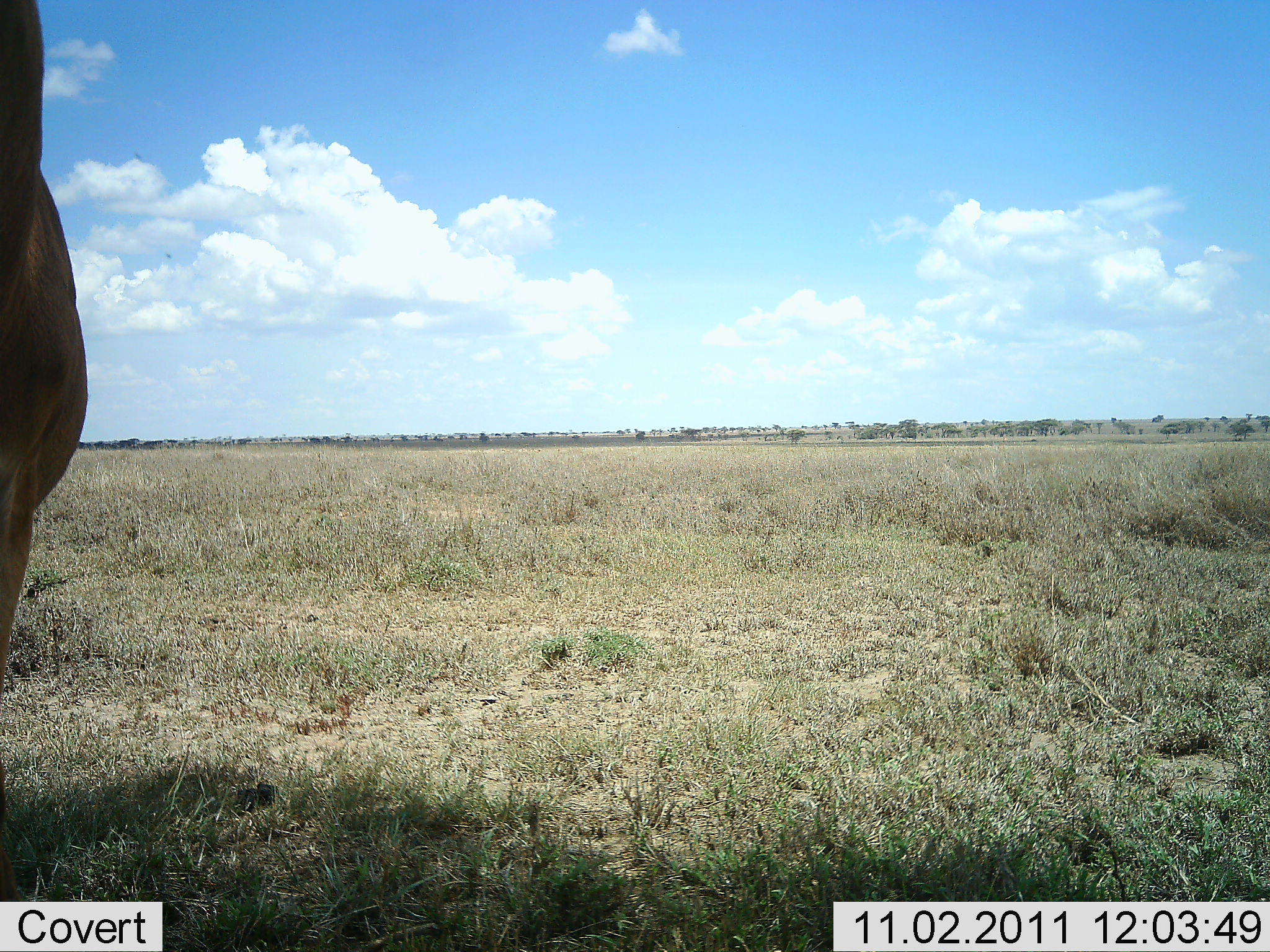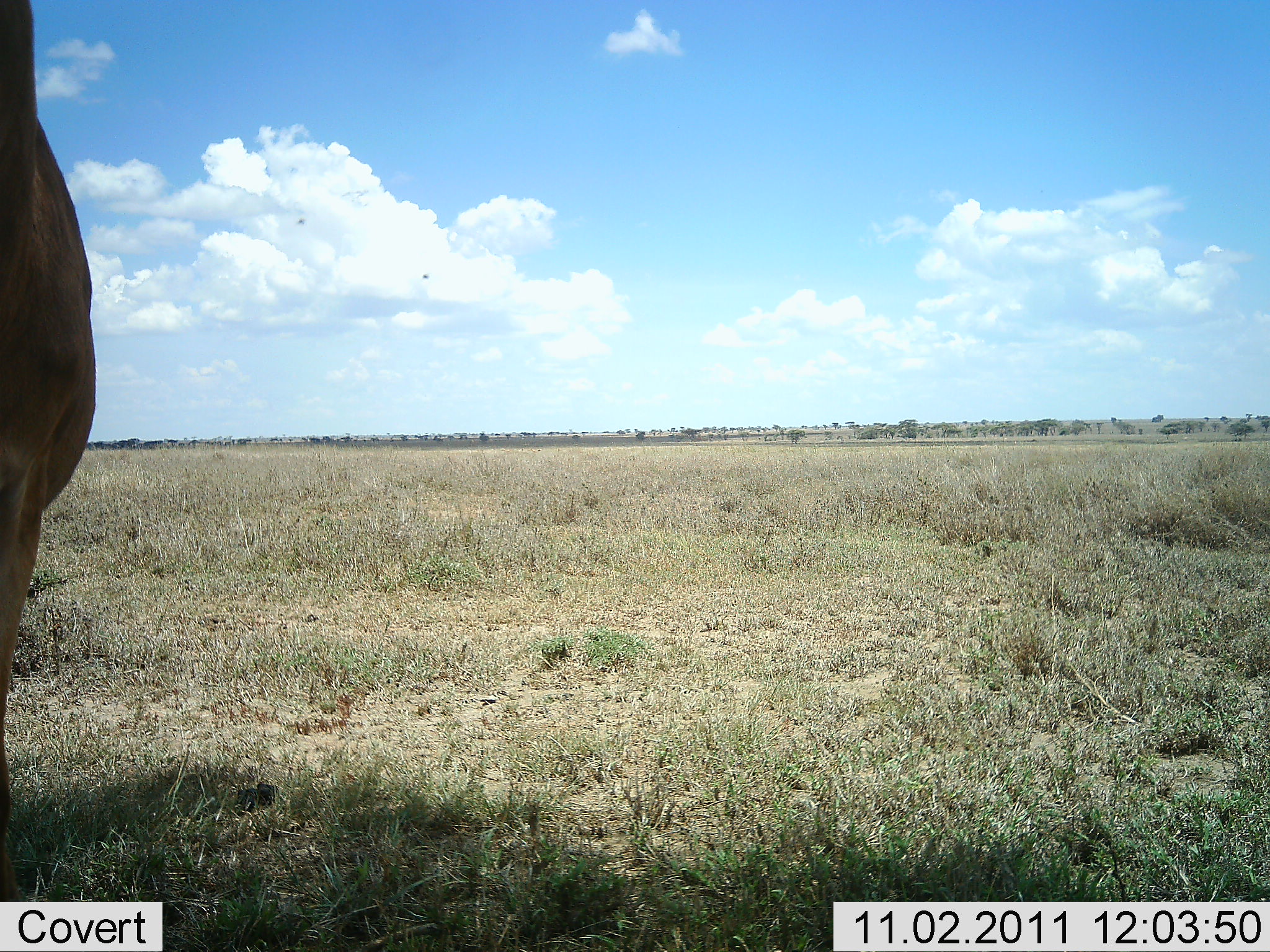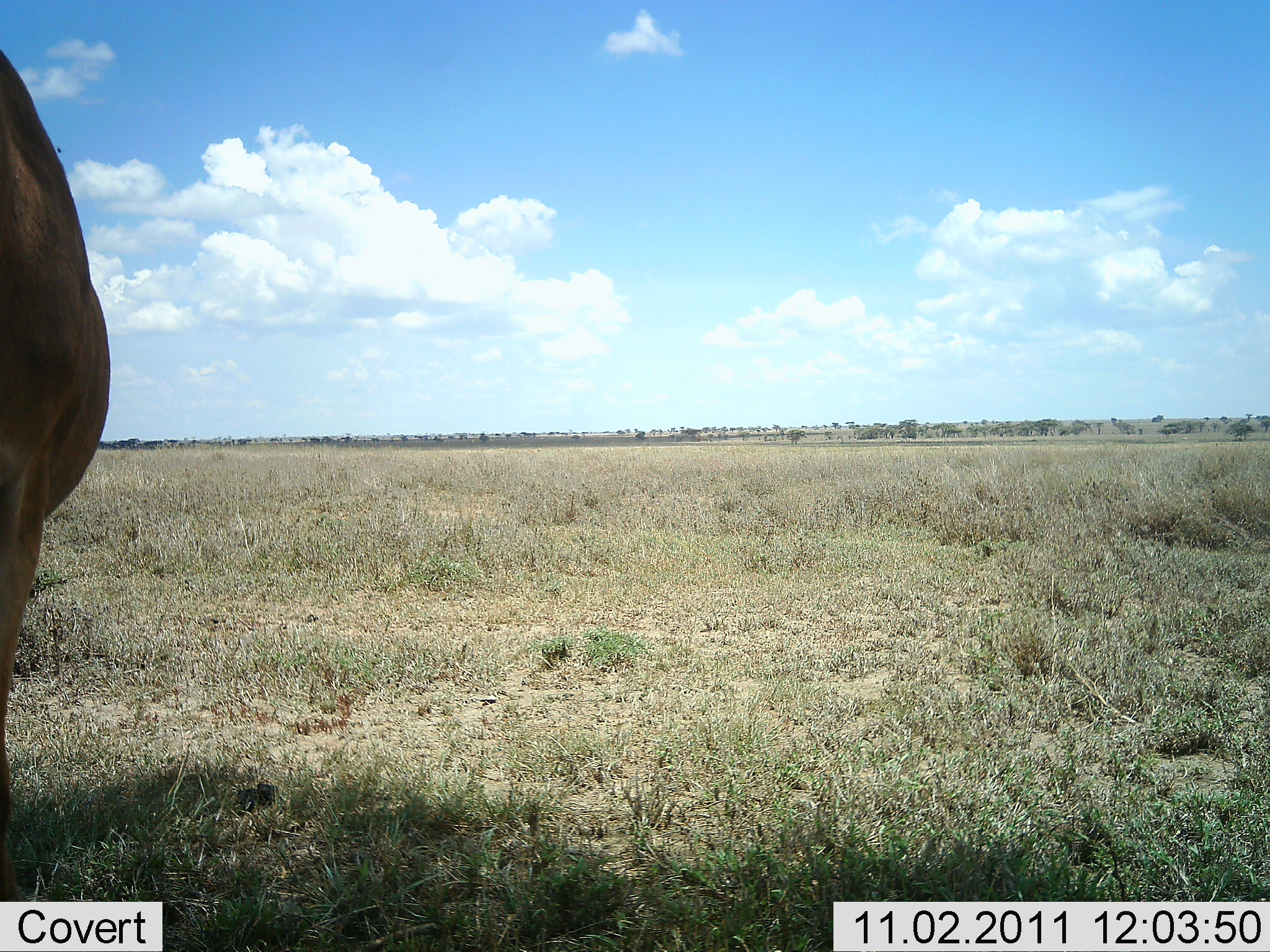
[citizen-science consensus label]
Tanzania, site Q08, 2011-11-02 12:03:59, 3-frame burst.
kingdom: Animalia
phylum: Chordata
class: Mammalia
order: Artiodactyla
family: Bovidae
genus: Alcelaphus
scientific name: Alcelaphus buselaphus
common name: hartebeest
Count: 1.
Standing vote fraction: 100%.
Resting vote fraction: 0%.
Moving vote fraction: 0%.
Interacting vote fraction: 0%.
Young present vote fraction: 0%.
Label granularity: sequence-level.